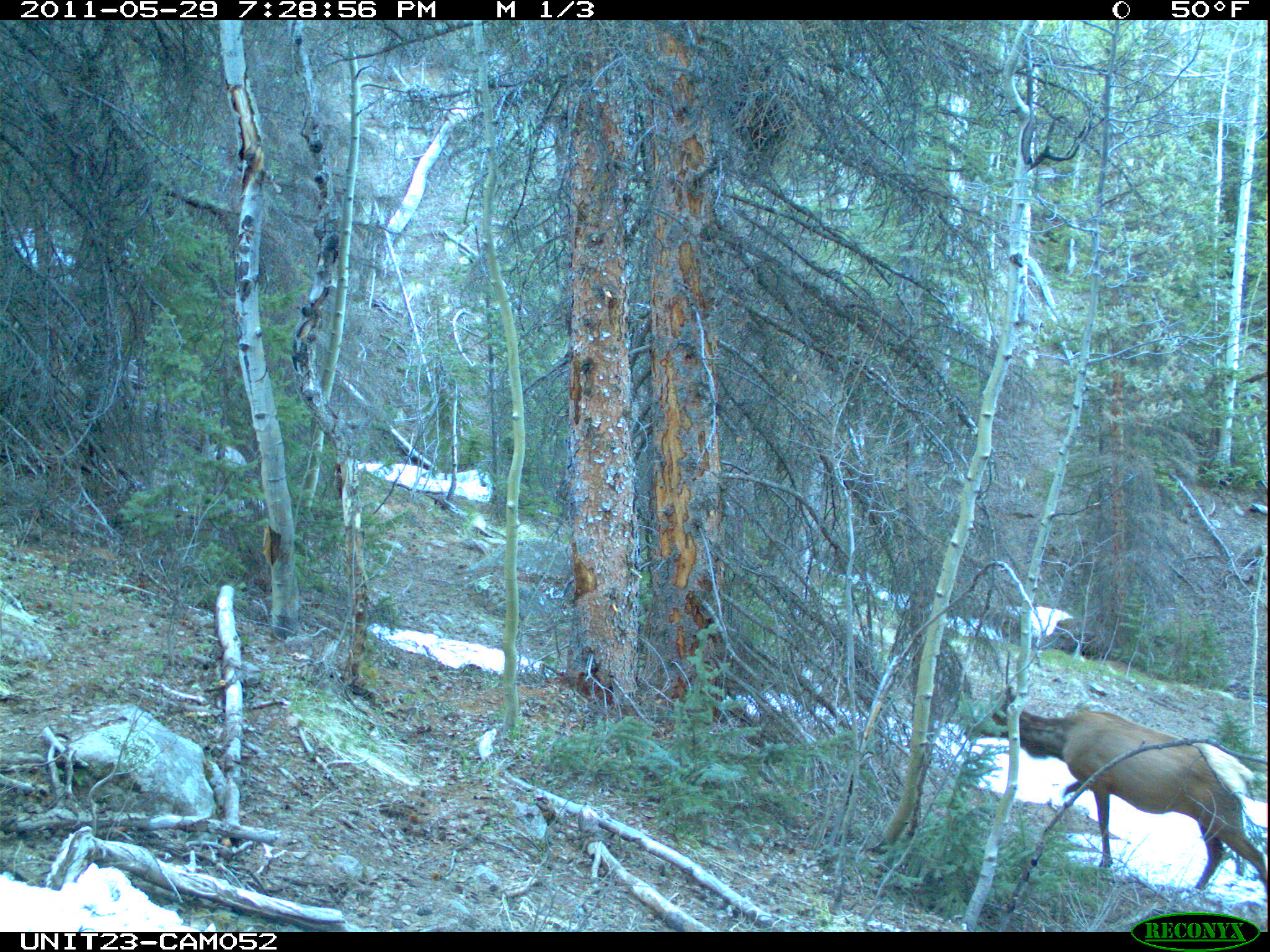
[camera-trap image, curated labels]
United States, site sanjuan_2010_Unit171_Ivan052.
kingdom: Animalia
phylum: Chordata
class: Mammalia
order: Artiodactyla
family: Cervidae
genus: Cervus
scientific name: Cervus elaphus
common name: red deer